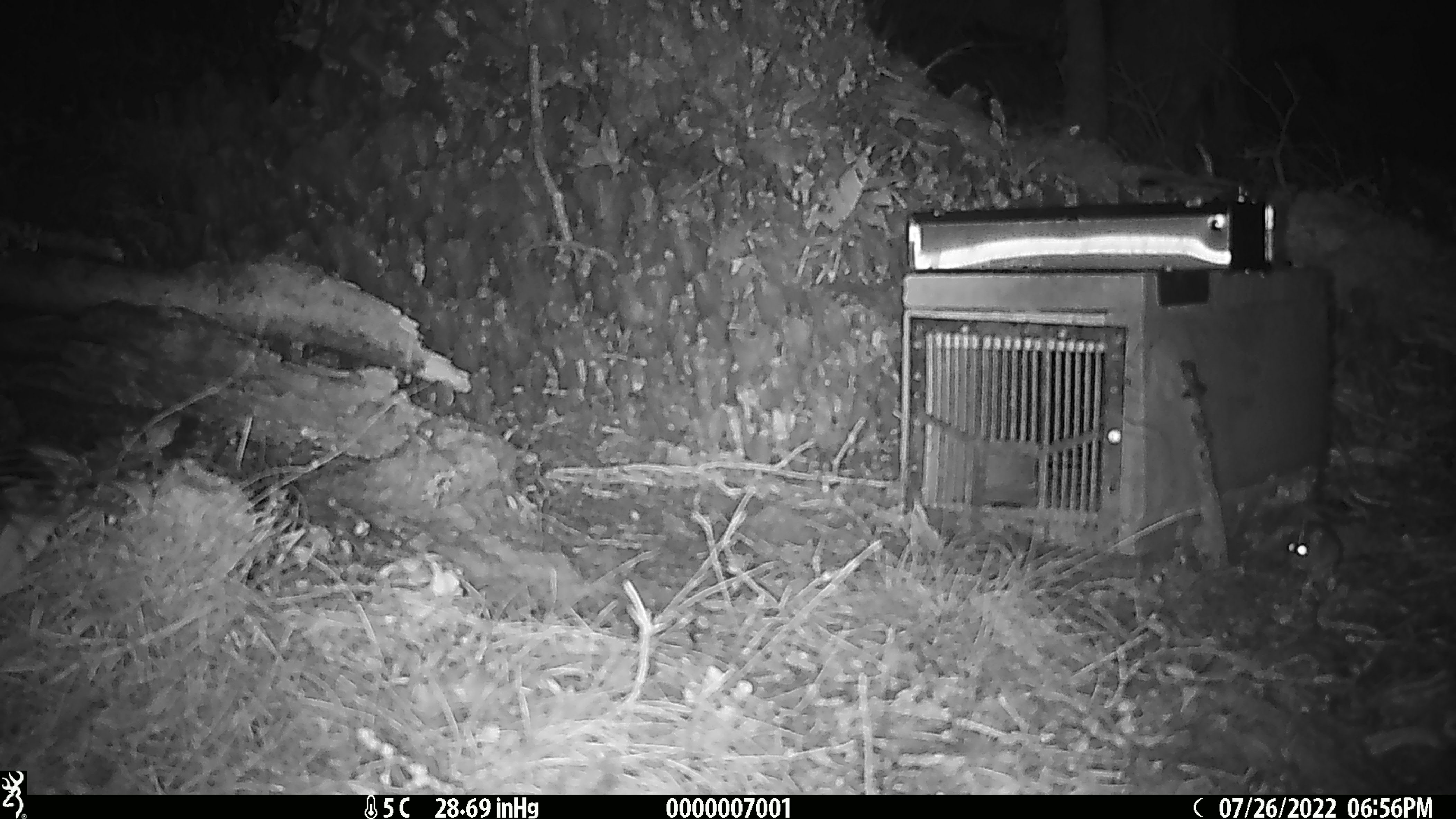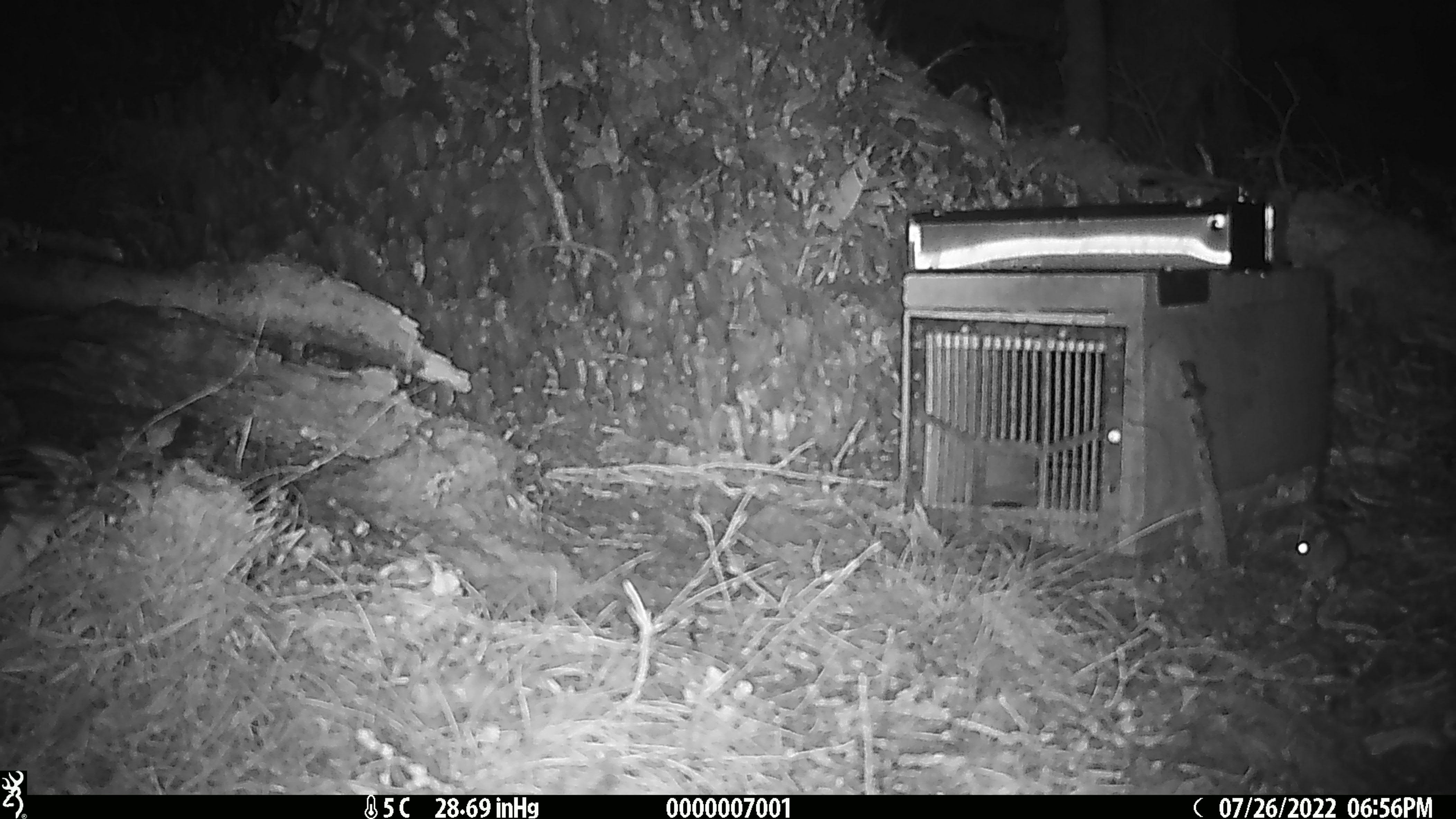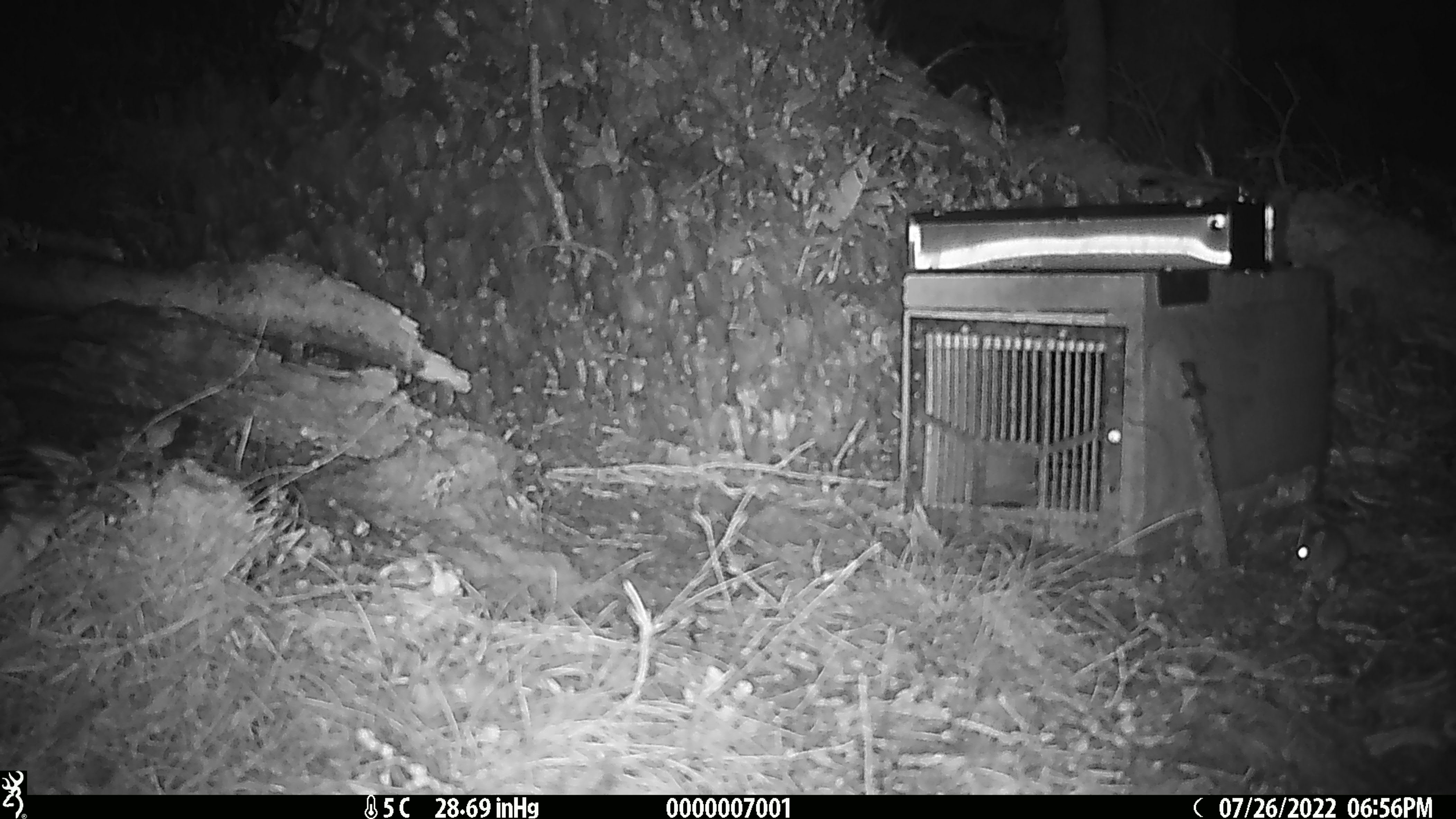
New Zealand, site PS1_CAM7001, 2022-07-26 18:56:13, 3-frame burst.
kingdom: Animalia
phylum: Chordata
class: Mammalia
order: Rodentia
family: Muridae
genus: Mus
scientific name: Mus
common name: mouse